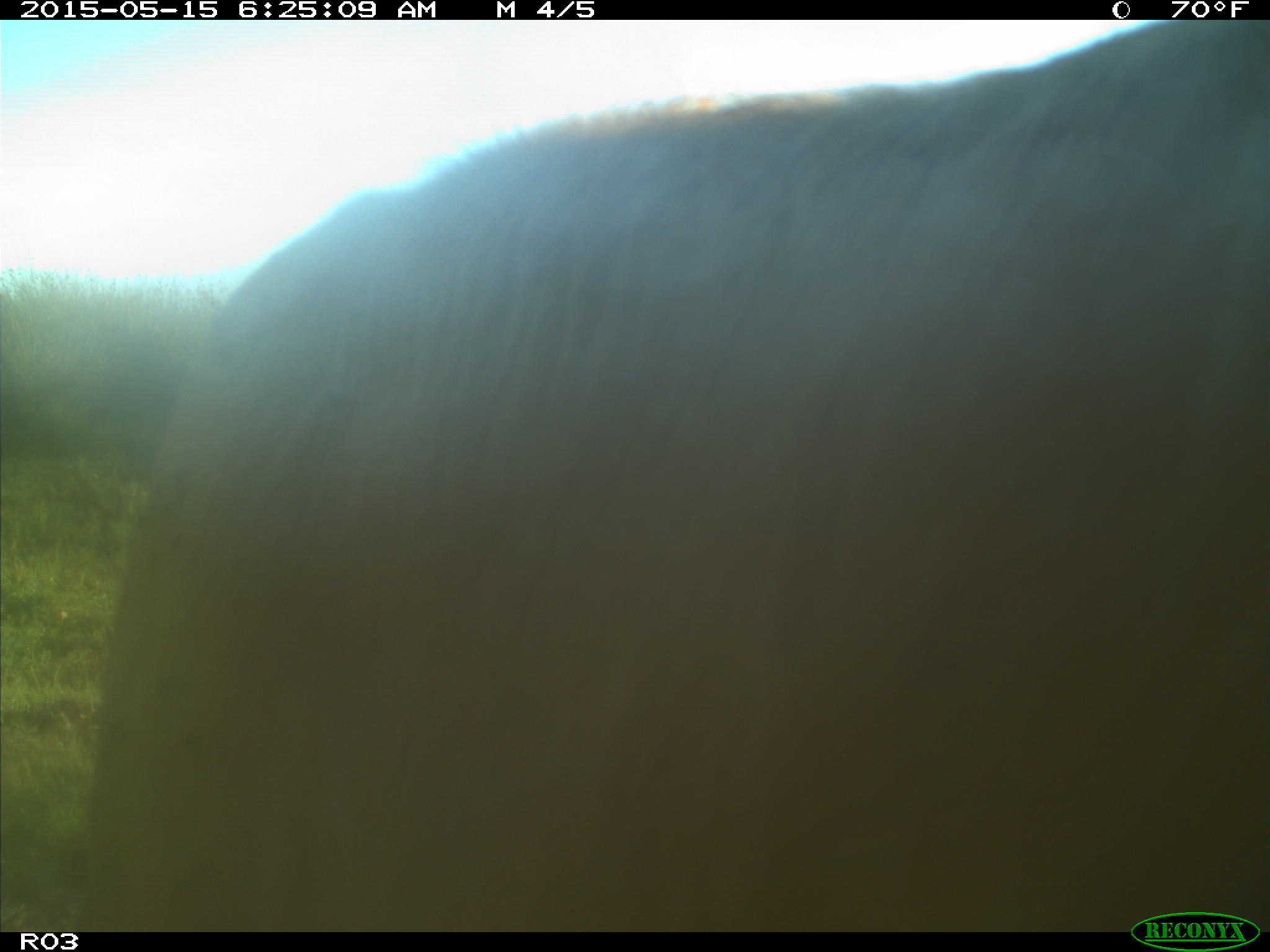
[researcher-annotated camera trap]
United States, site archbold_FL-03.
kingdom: Animalia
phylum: Chordata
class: Mammalia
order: Artiodactyla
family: Bovidae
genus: Bos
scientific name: Bos taurus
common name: domestic cow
Bos taurus (domestic cow).